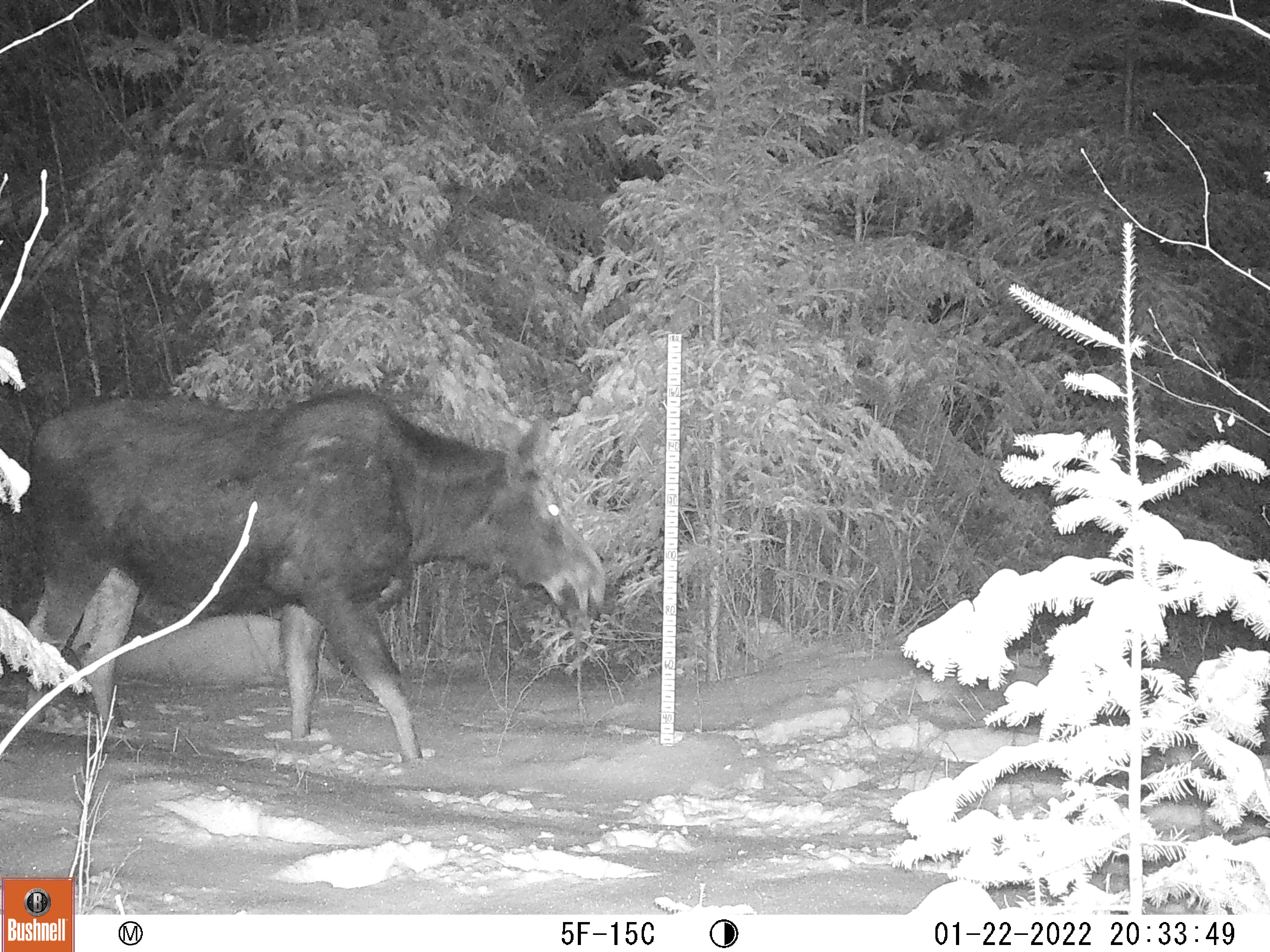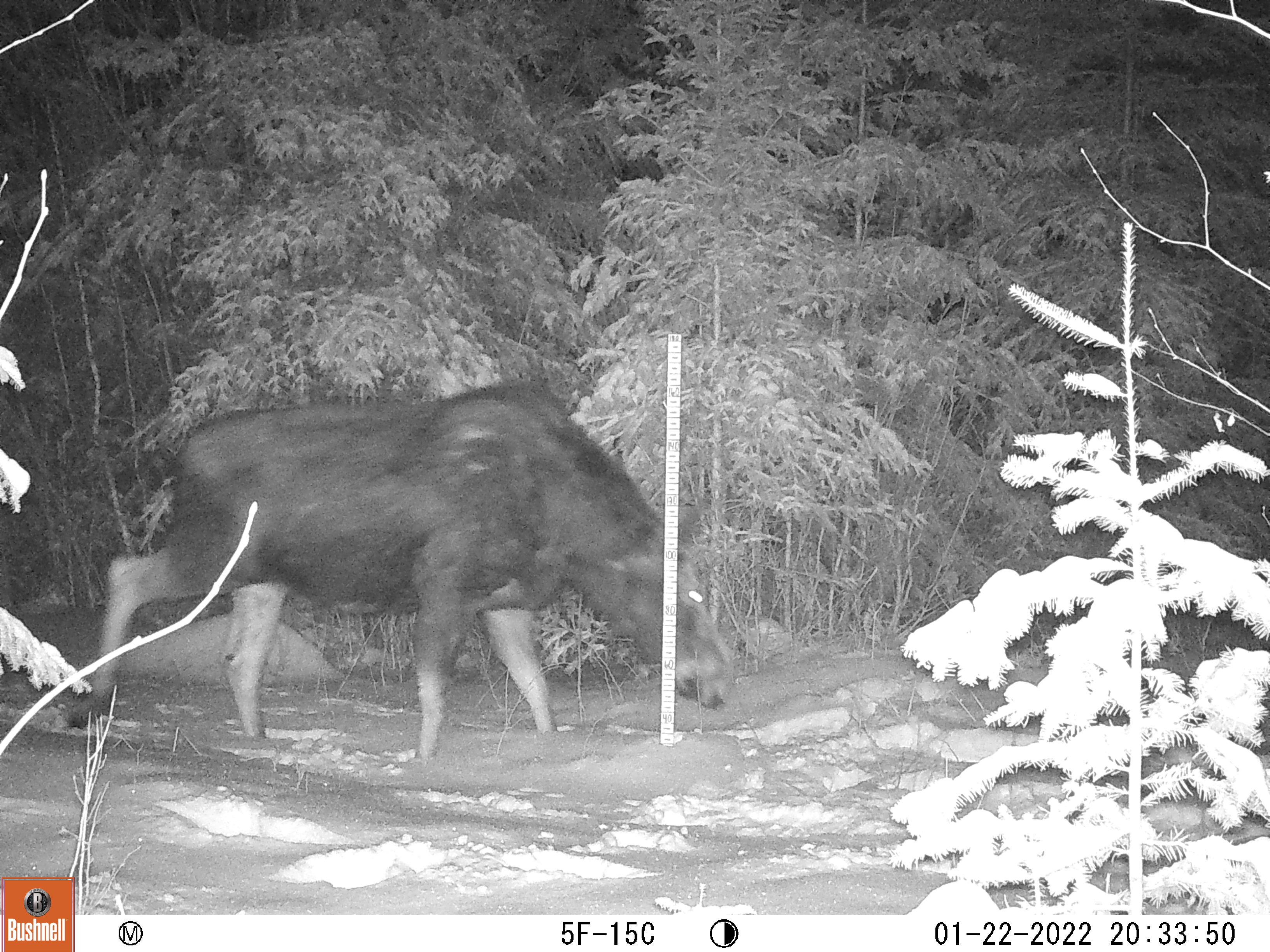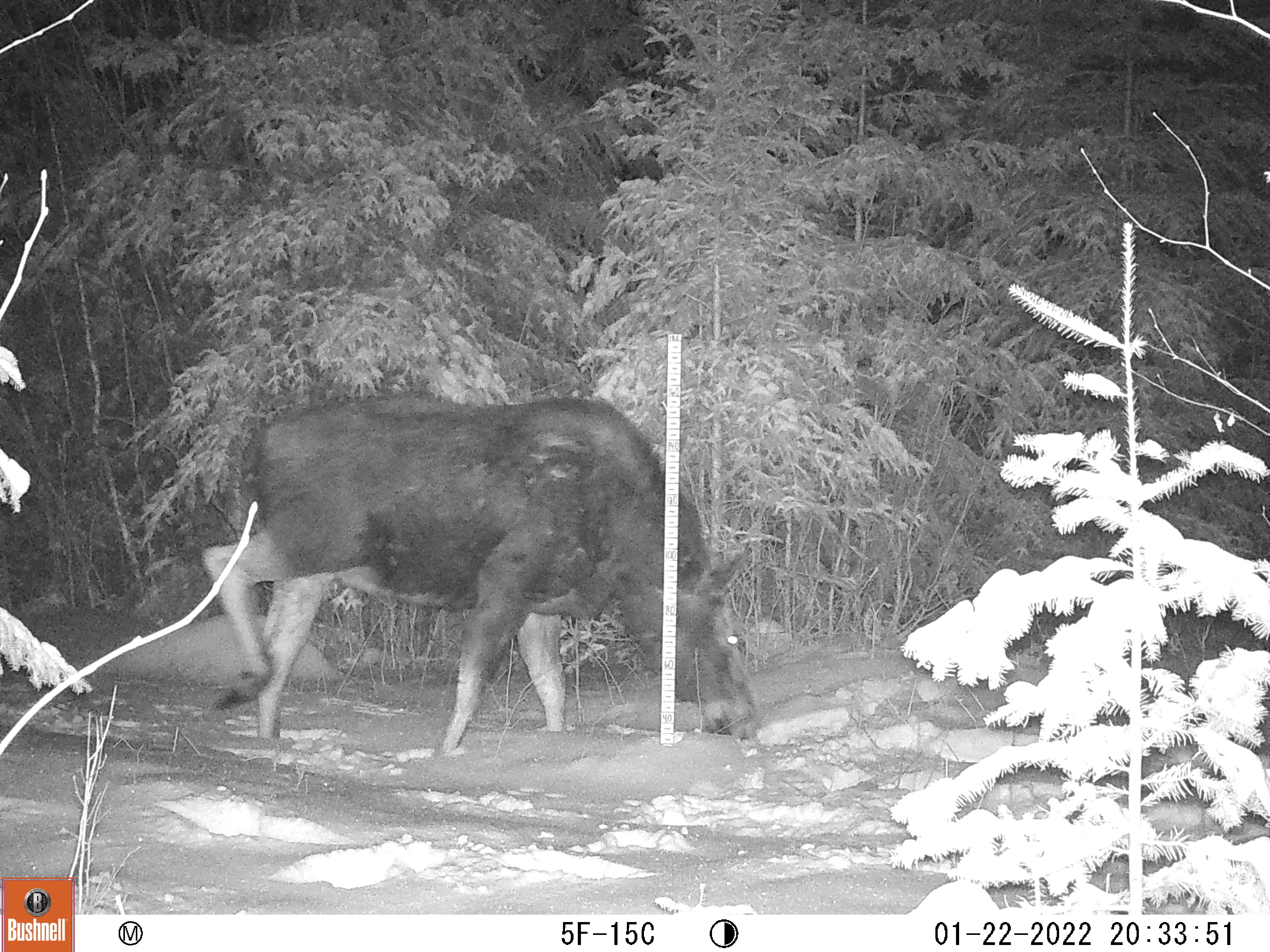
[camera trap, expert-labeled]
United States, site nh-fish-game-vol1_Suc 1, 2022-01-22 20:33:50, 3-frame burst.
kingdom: Animalia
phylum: Chordata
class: Mammalia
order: Artiodactyla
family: Cervidae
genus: Alces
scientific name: Alces alces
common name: moose